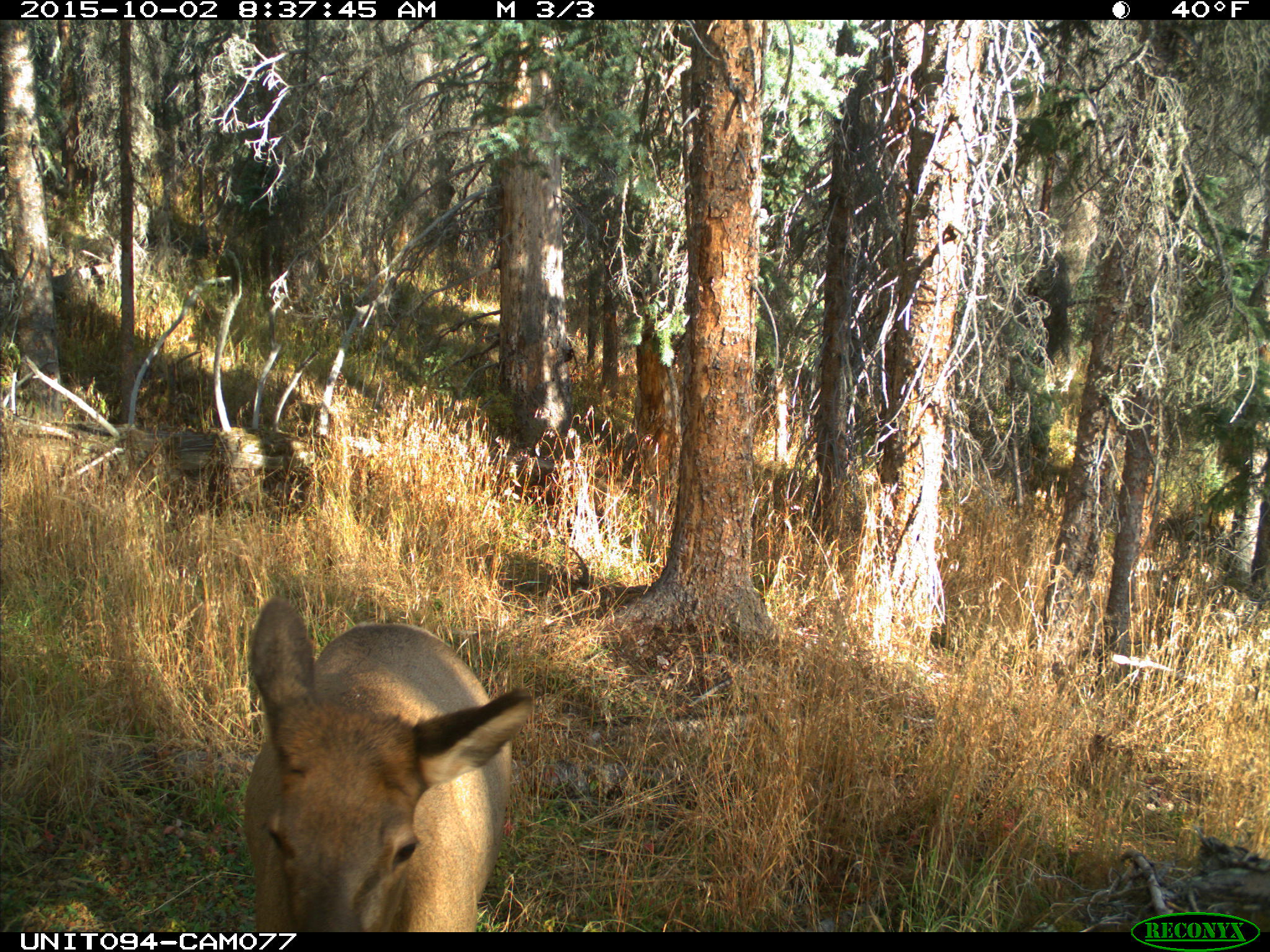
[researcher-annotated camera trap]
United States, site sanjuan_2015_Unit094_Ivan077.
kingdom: Animalia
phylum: Chordata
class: Mammalia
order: Artiodactyla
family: Cervidae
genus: Cervus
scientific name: Cervus elaphus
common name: red deer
Cervus elaphus (red deer).